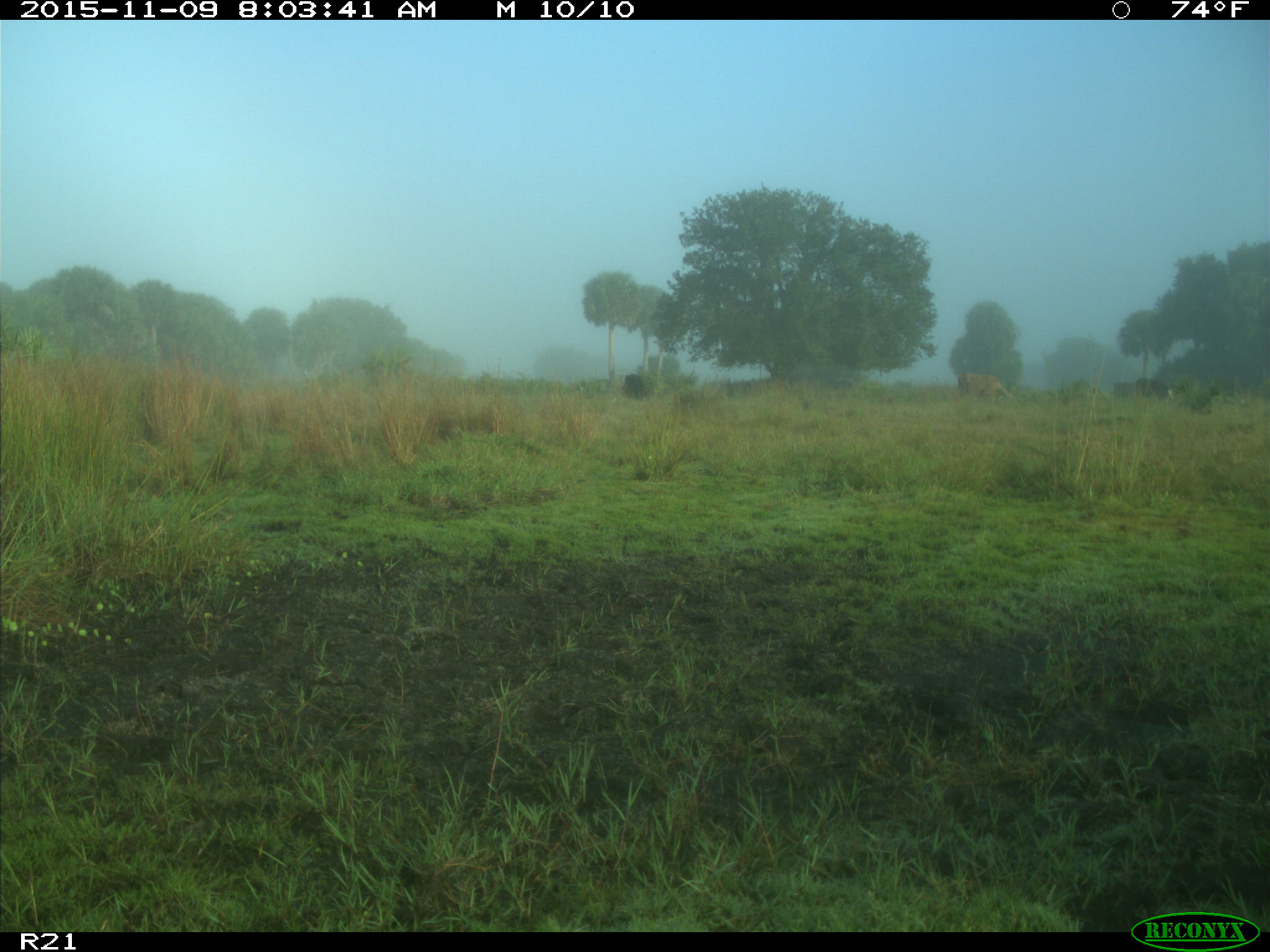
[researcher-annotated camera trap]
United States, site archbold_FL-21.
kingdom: Animalia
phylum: Chordata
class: Mammalia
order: Artiodactyla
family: Bovidae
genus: Bos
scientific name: Bos taurus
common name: domestic cow